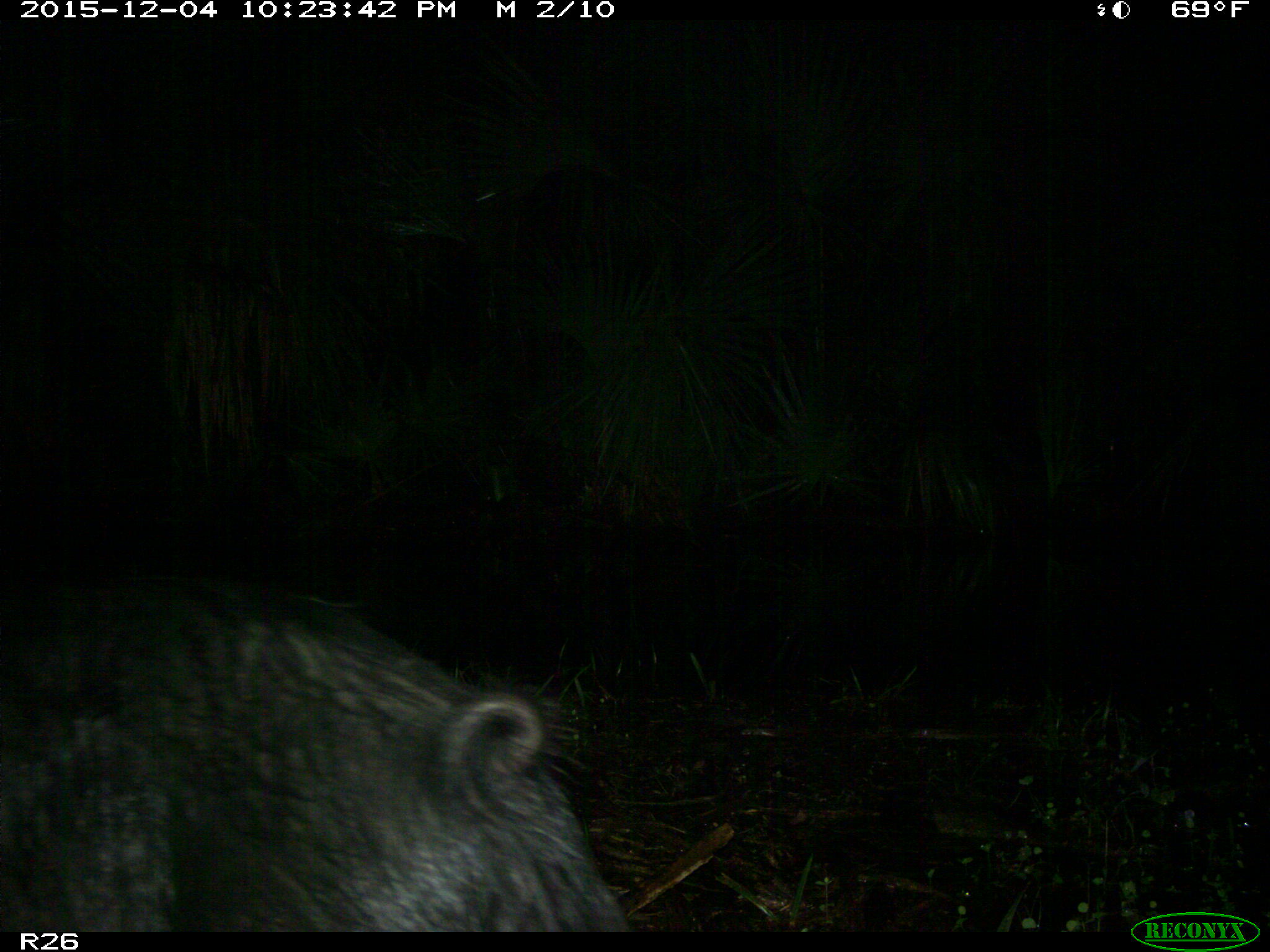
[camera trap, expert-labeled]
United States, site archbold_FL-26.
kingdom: Animalia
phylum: Chordata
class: Mammalia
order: Artiodactyla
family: Suidae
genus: Sus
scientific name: Sus scrofa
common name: wild boar